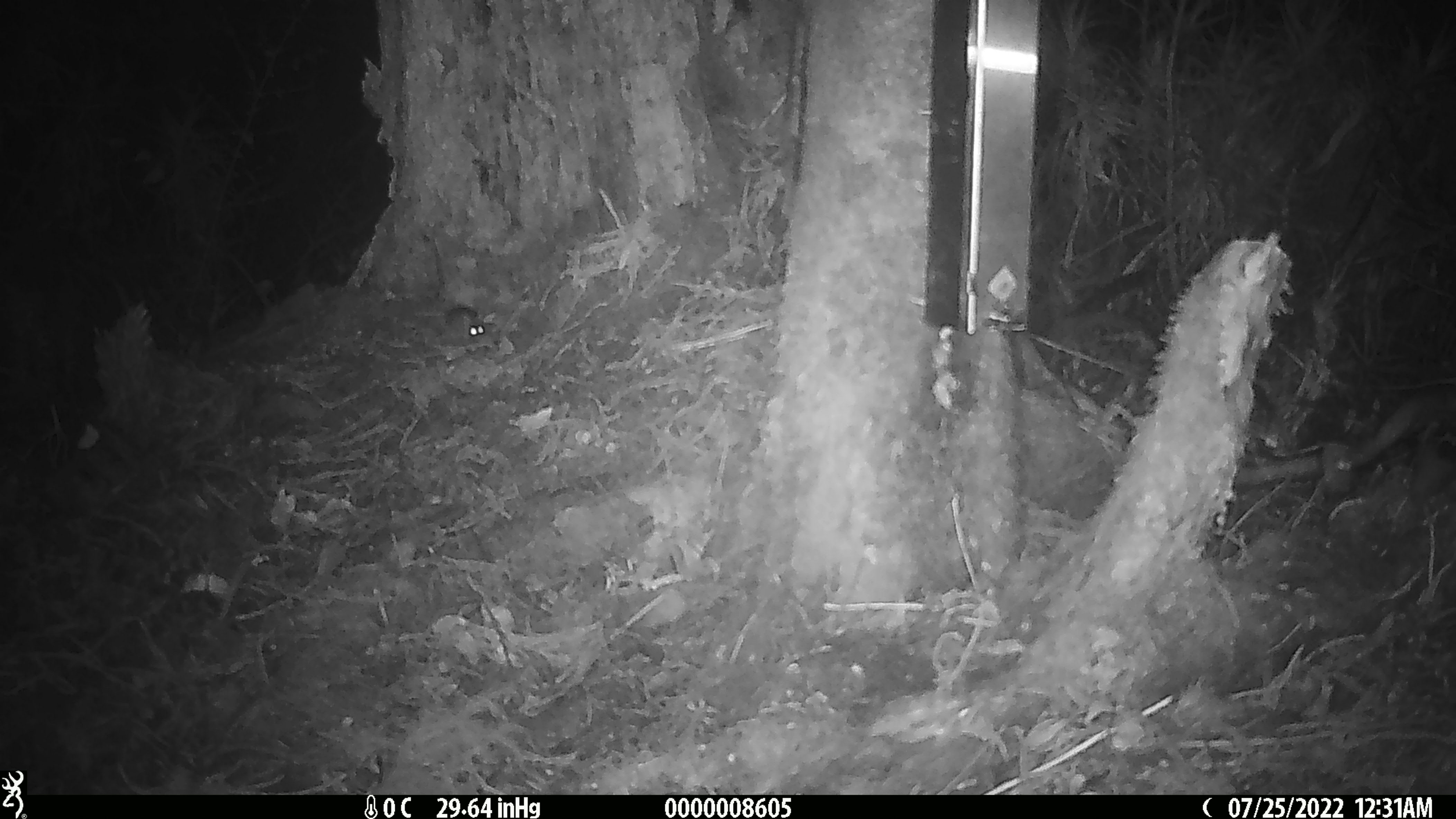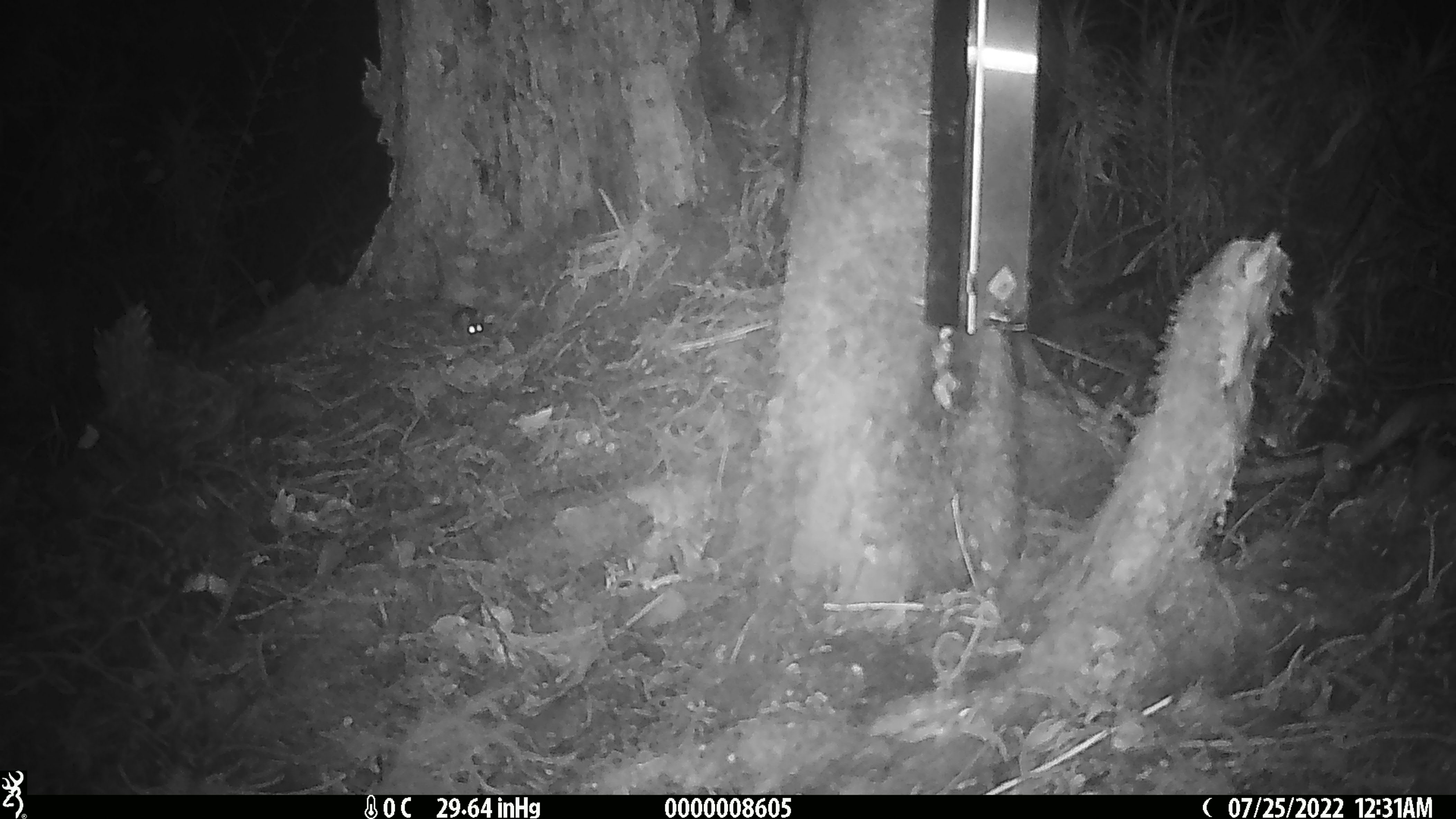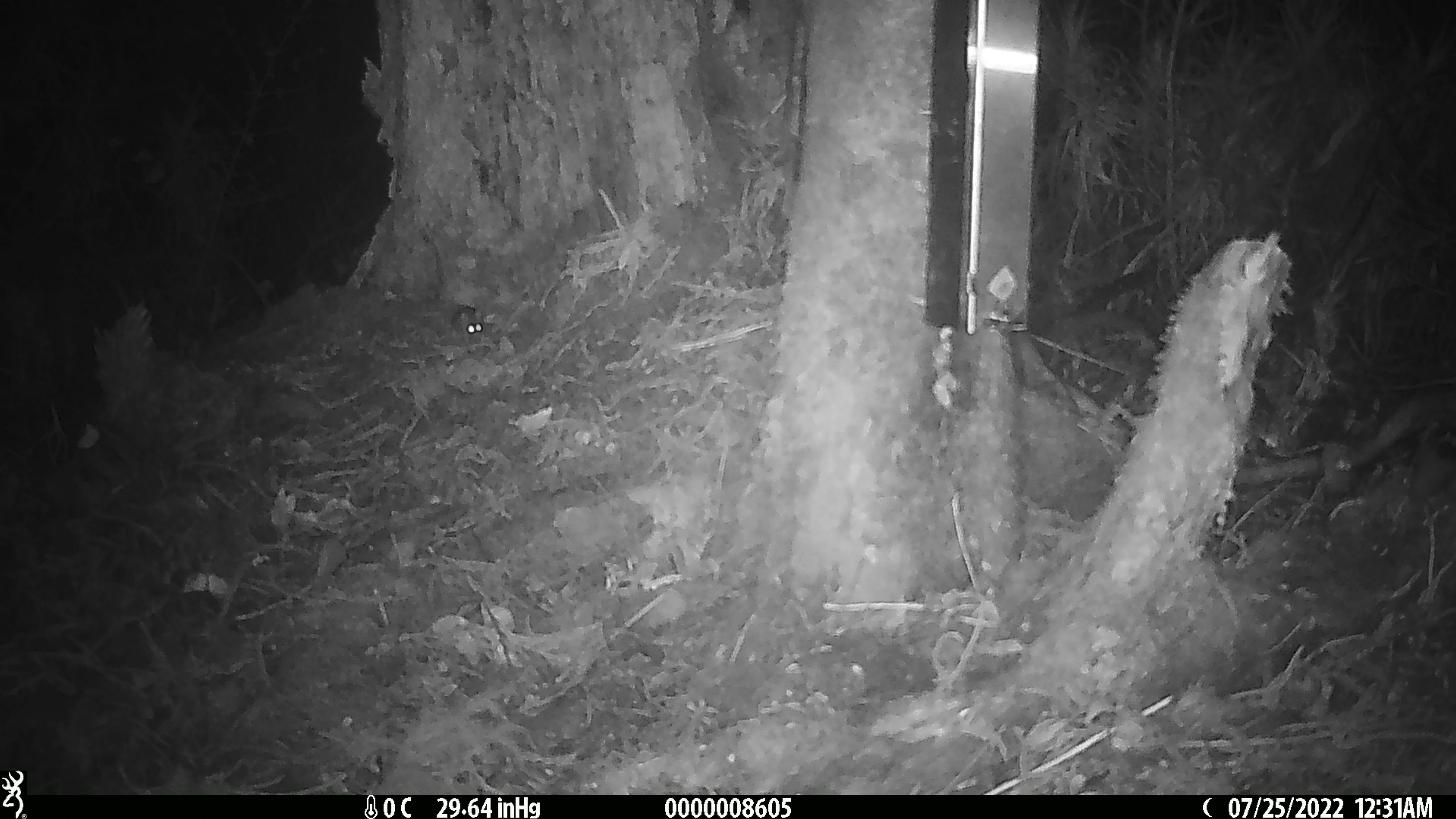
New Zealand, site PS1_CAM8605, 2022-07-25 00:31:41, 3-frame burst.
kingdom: Animalia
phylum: Chordata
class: Mammalia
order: Rodentia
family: Muridae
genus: Mus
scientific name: Mus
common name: mouse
Mouse (Mus).